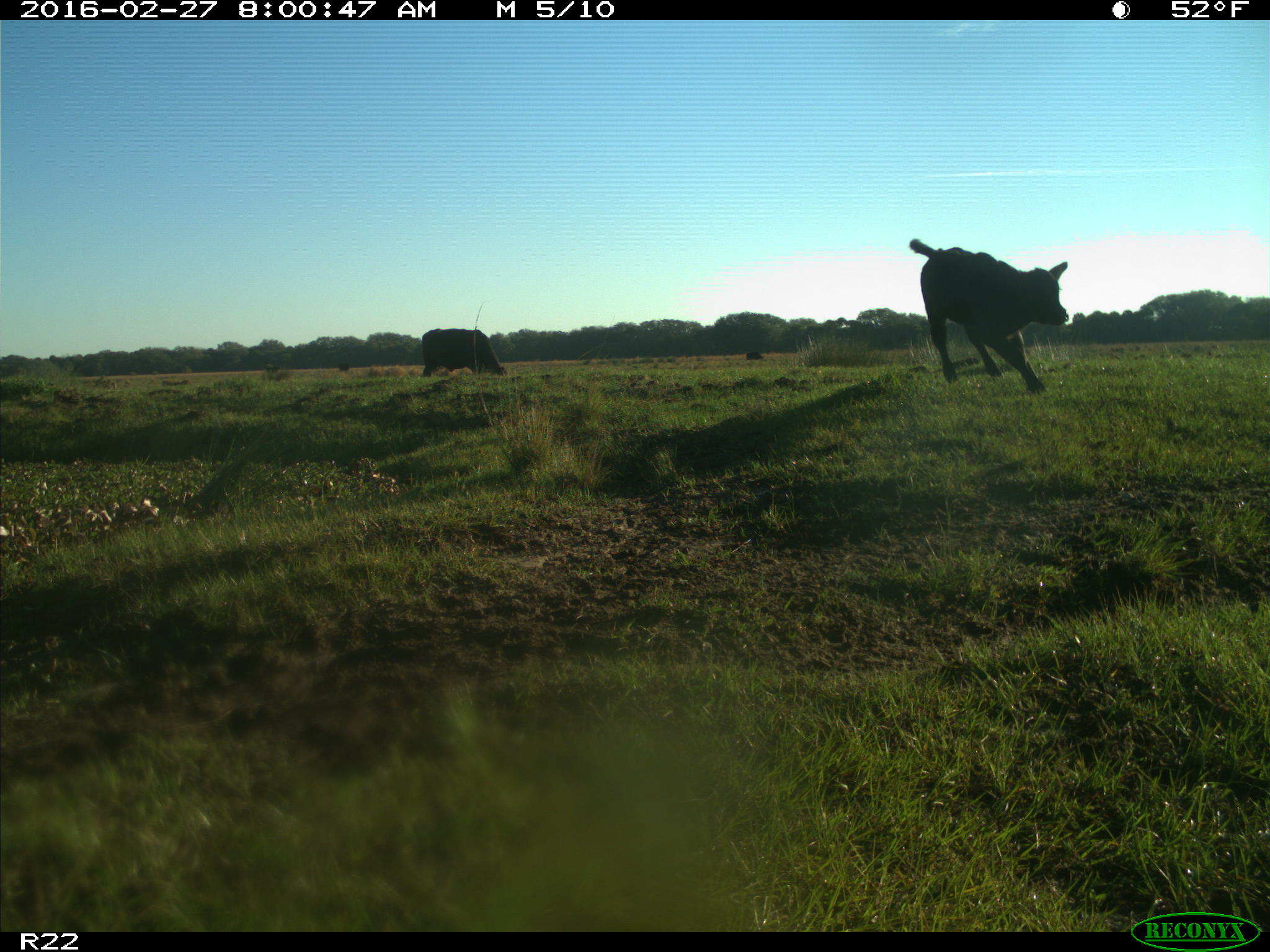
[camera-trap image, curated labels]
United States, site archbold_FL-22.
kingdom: Animalia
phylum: Chordata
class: Mammalia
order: Artiodactyla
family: Bovidae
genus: Bos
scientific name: Bos taurus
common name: domestic cow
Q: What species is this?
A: Bos taurus (domestic cow).